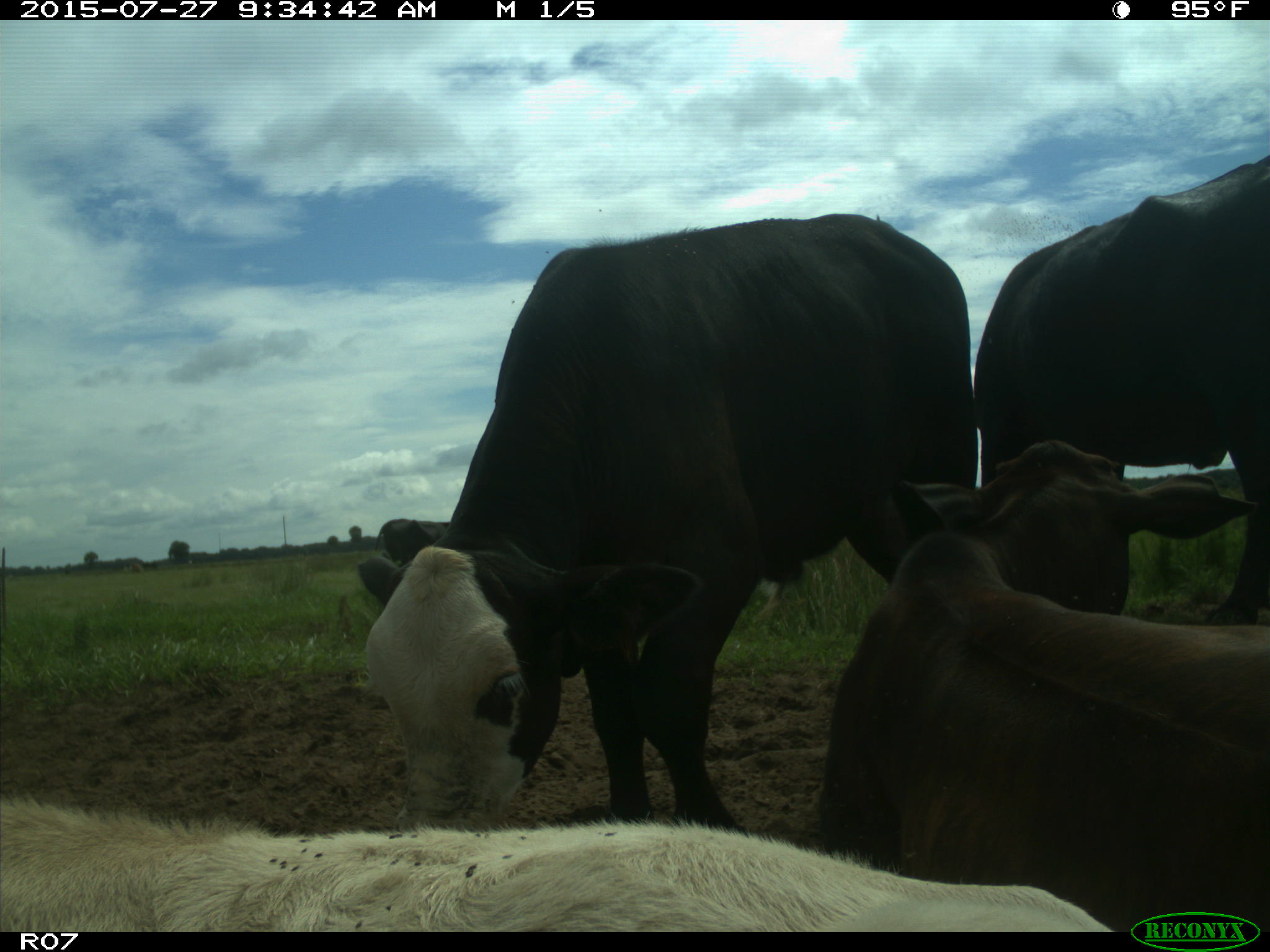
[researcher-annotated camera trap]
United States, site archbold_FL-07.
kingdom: Animalia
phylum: Chordata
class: Mammalia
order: Artiodactyla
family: Bovidae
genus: Bos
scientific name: Bos taurus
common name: domestic cow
Bos taurus (domestic cow).